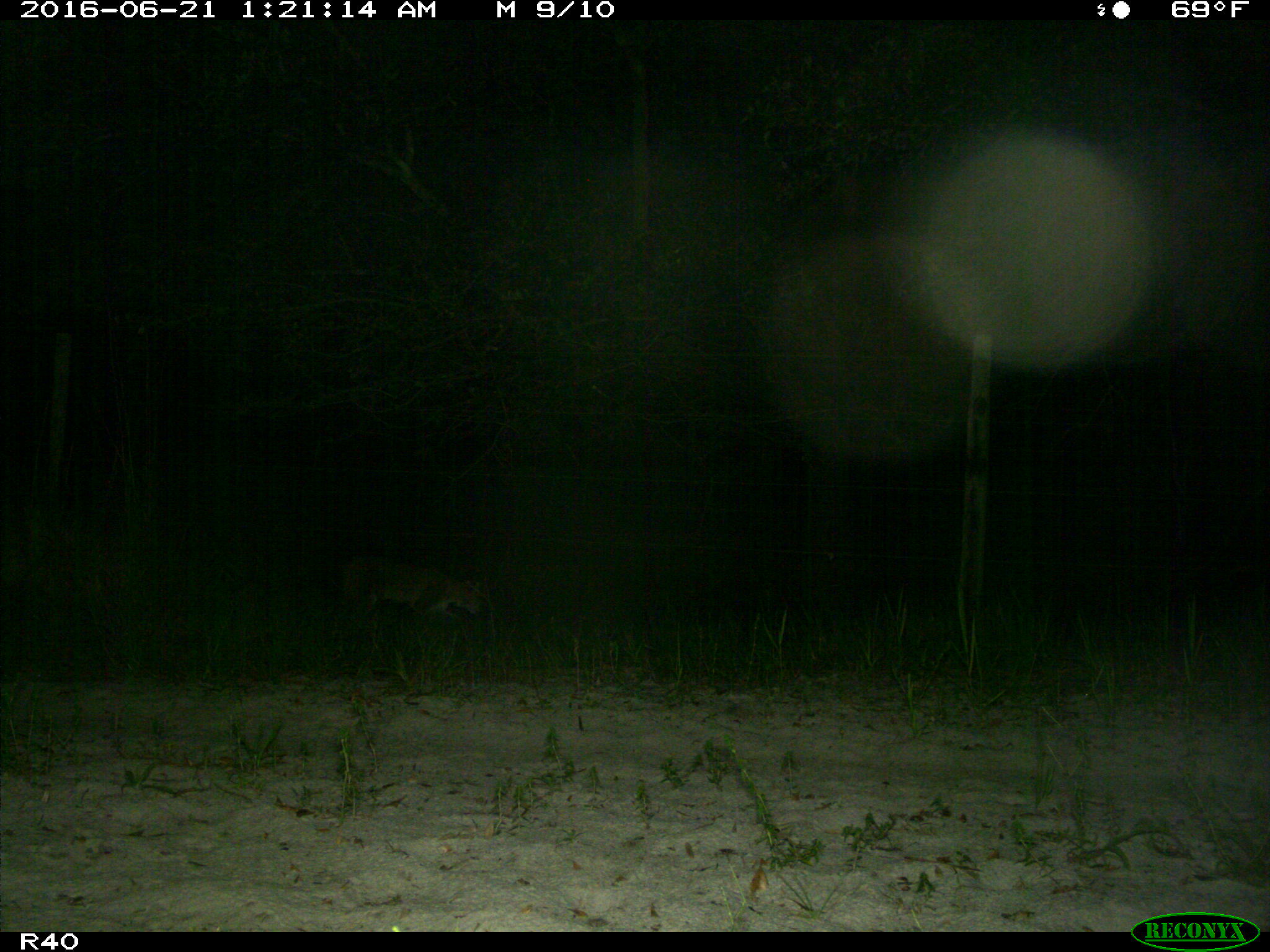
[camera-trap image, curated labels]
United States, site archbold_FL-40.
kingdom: Animalia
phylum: Chordata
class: Mammalia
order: Carnivora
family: Felidae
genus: Lynx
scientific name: Lynx rufus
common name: bobcat